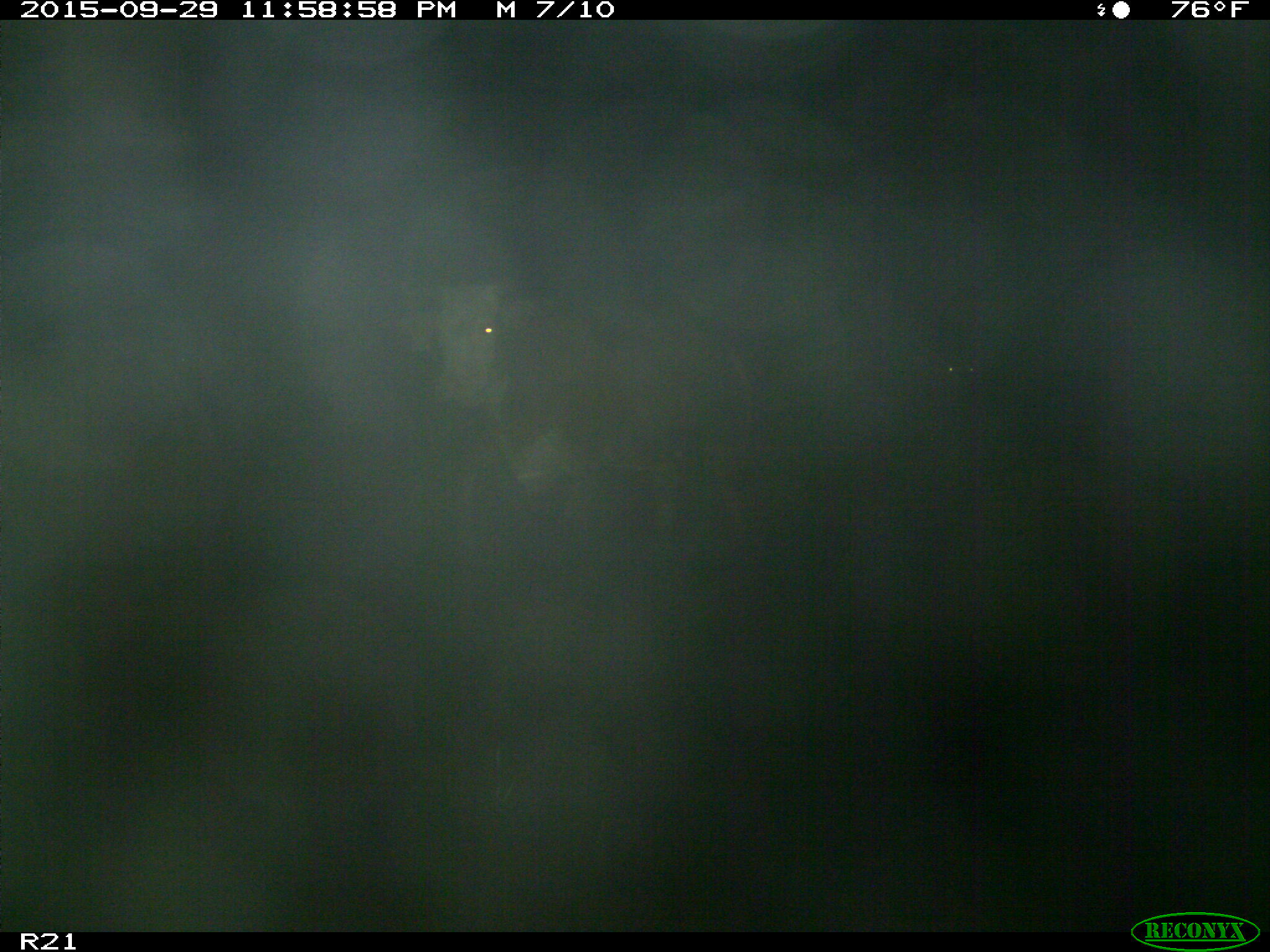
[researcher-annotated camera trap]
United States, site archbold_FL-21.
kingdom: Animalia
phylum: Chordata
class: Mammalia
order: Artiodactyla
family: Bovidae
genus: Bos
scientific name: Bos taurus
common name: domestic cow